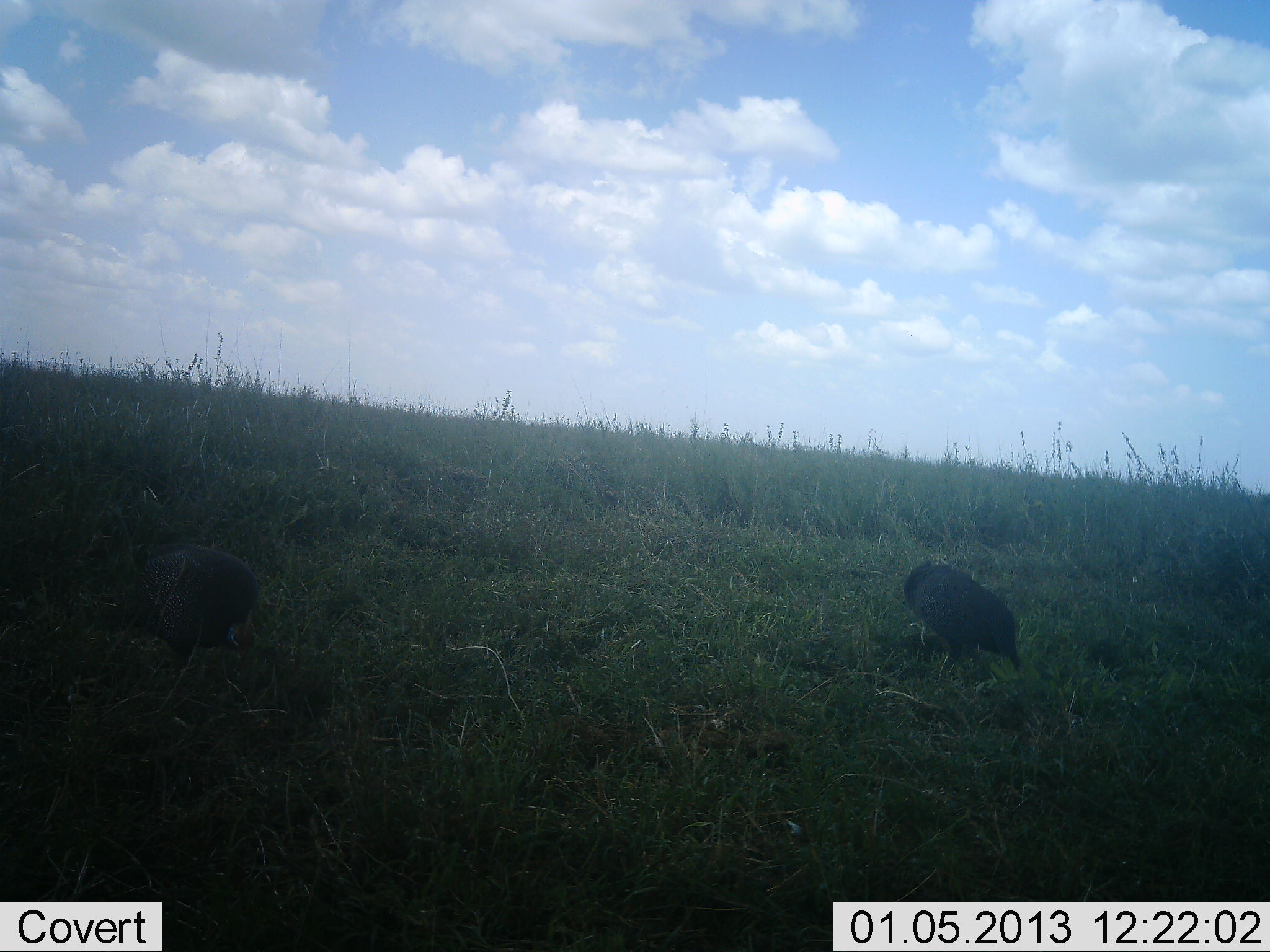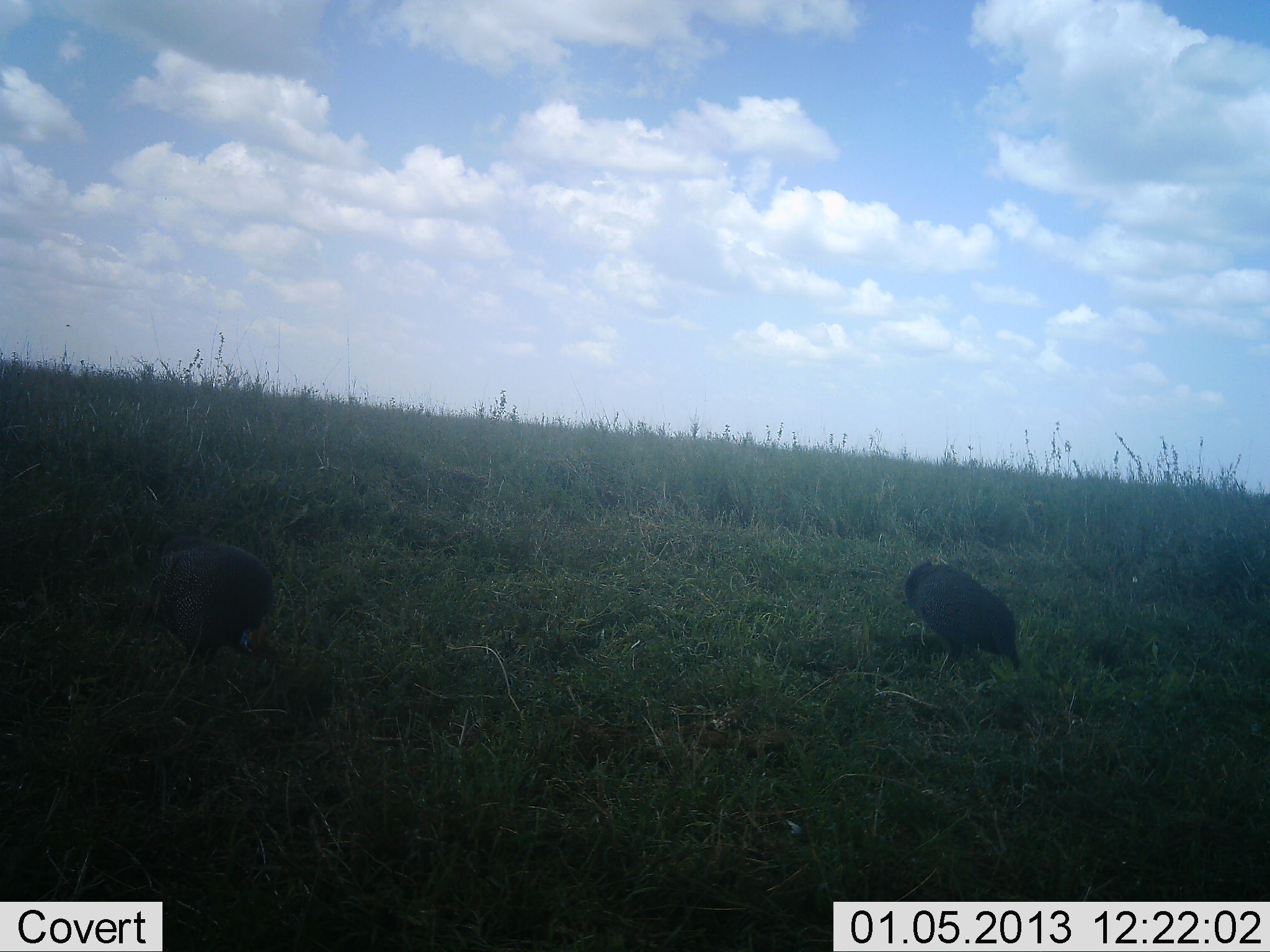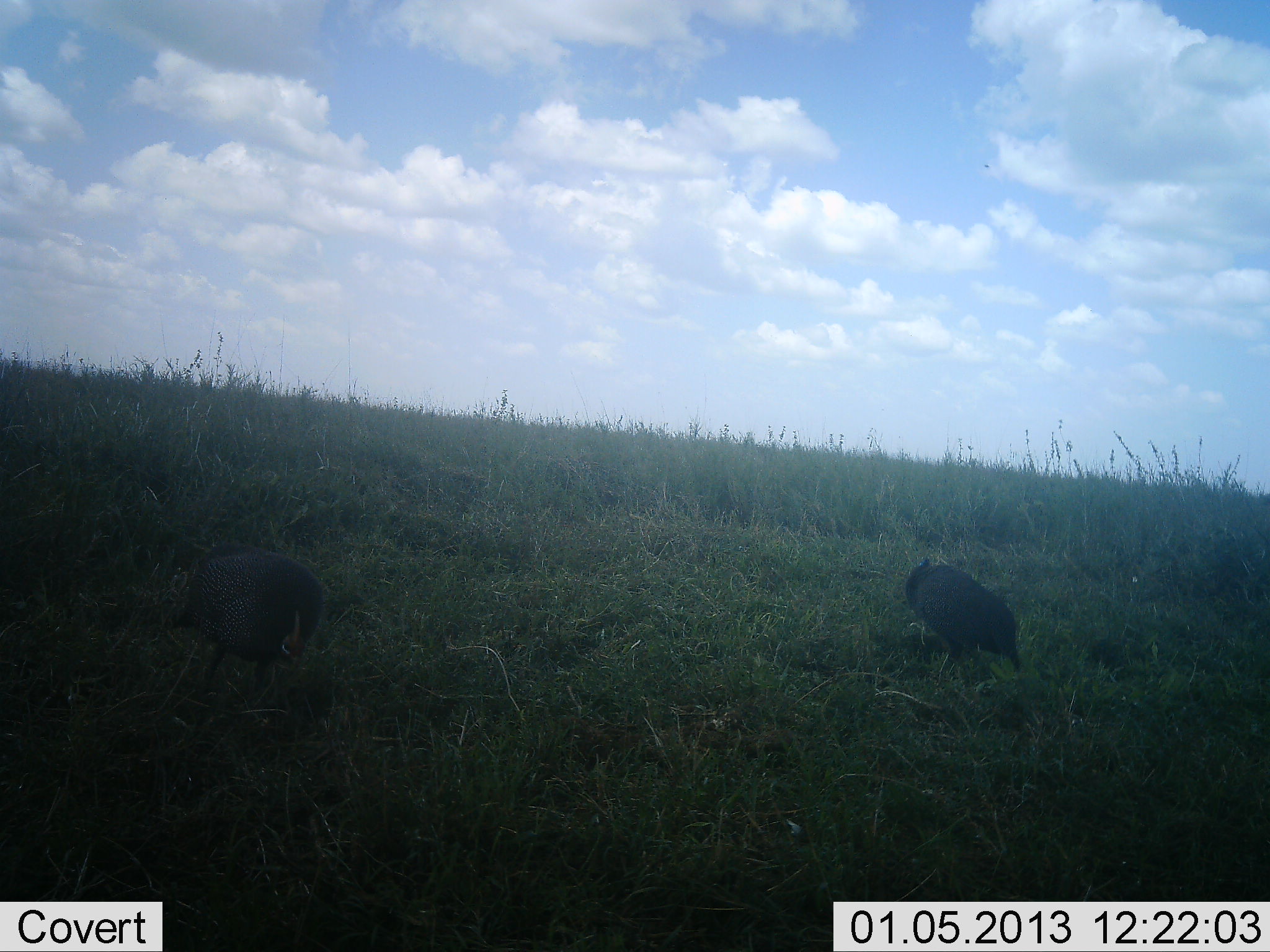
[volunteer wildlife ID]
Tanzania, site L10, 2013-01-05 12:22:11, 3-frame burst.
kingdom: Animalia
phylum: Chordata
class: Aves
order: Galliformes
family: Numididae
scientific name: Numididae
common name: guinea fowl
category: guineafowl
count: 2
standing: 43%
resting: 0%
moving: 48%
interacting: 0%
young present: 0%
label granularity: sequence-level